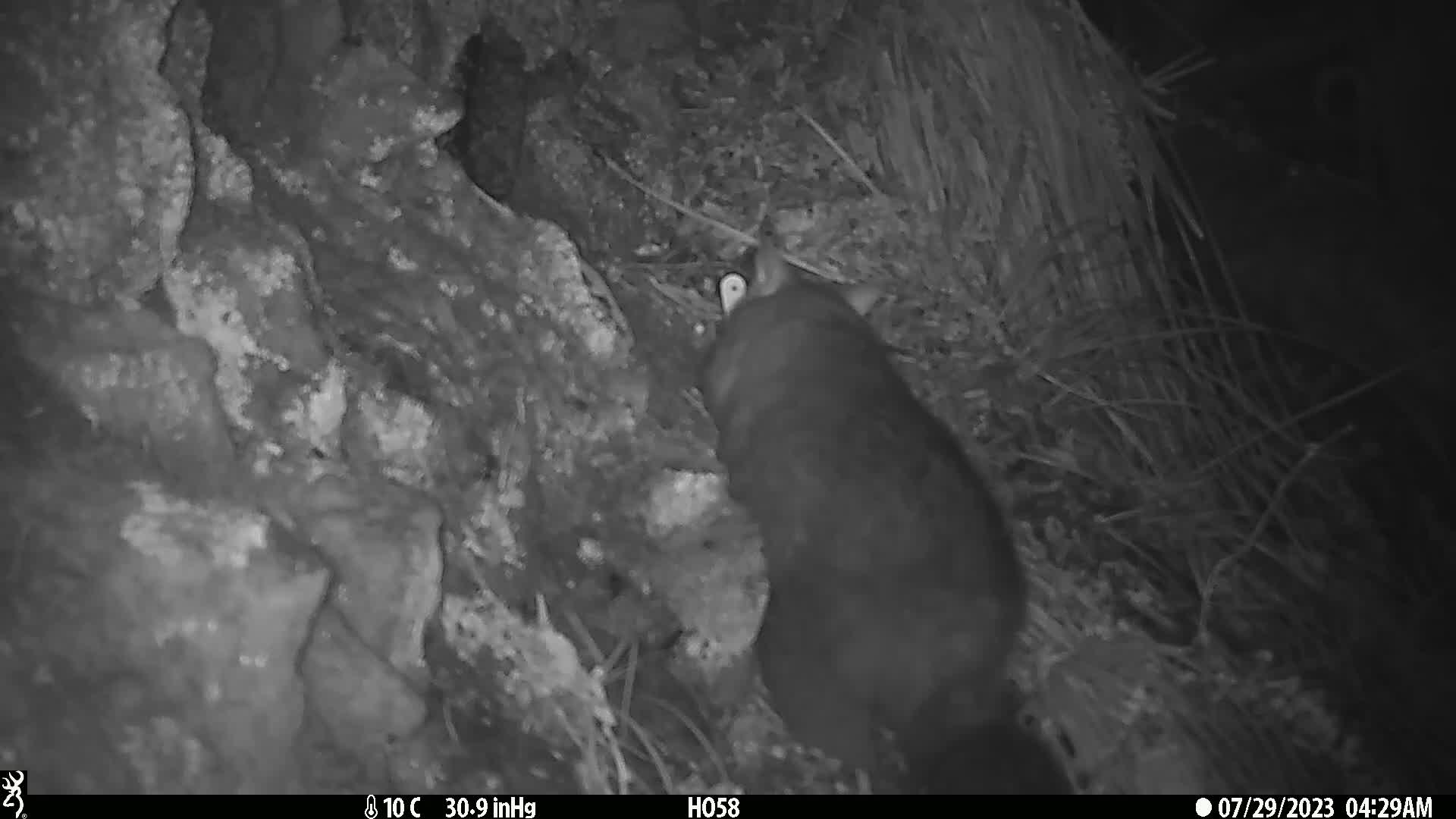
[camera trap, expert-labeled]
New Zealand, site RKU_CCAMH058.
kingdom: Animalia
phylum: Chordata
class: Mammalia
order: Diprotodontia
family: Phalangeridae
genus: Trichosurus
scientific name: Trichosurus vulpecula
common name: common brushtail possum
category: possum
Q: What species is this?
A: Possum (common brushtail possum) (Trichosurus vulpecula).